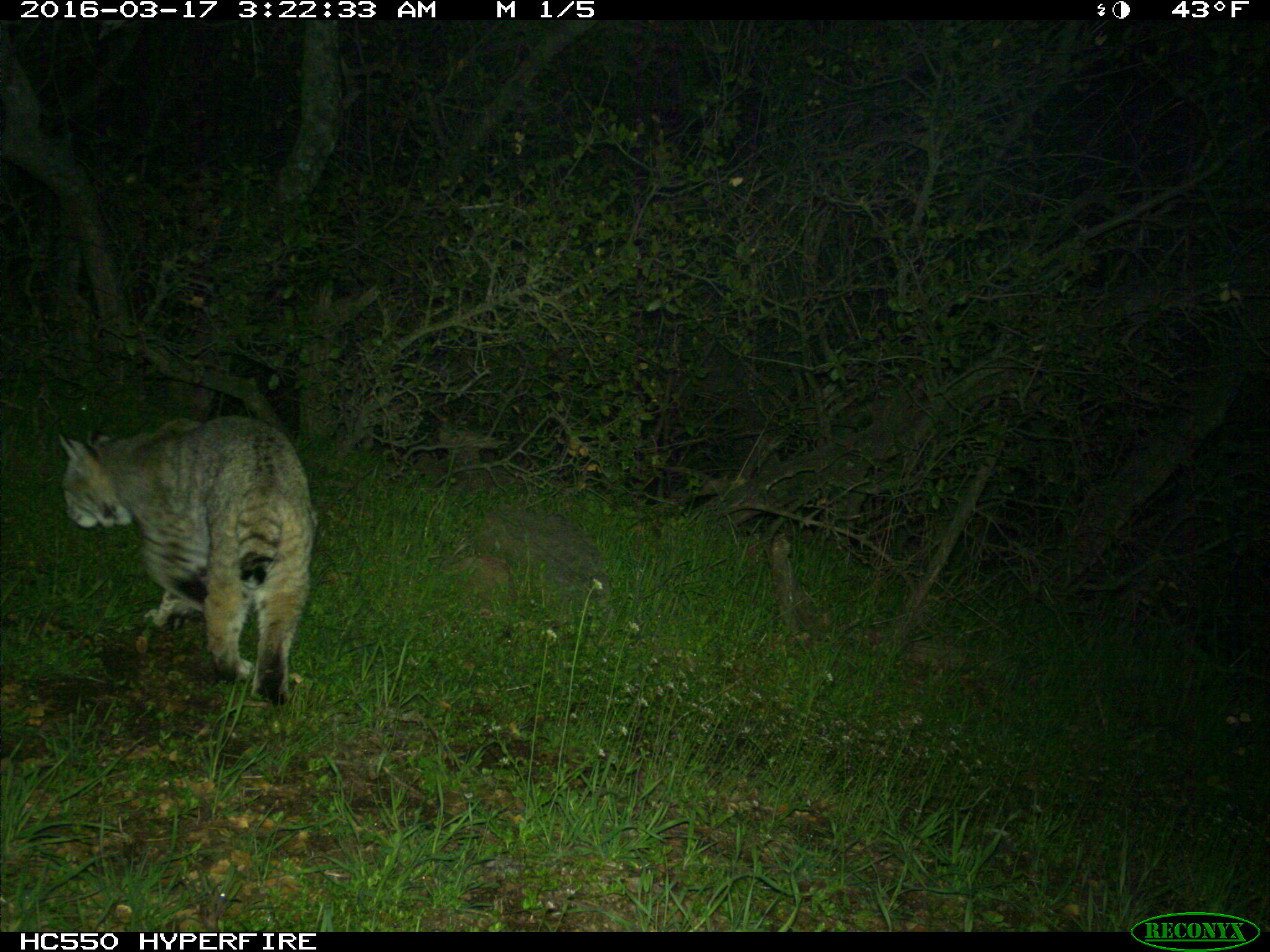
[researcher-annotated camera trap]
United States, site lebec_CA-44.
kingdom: Animalia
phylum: Chordata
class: Mammalia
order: Carnivora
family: Felidae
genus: Lynx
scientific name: Lynx rufus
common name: bobcat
Lynx rufus (bobcat).